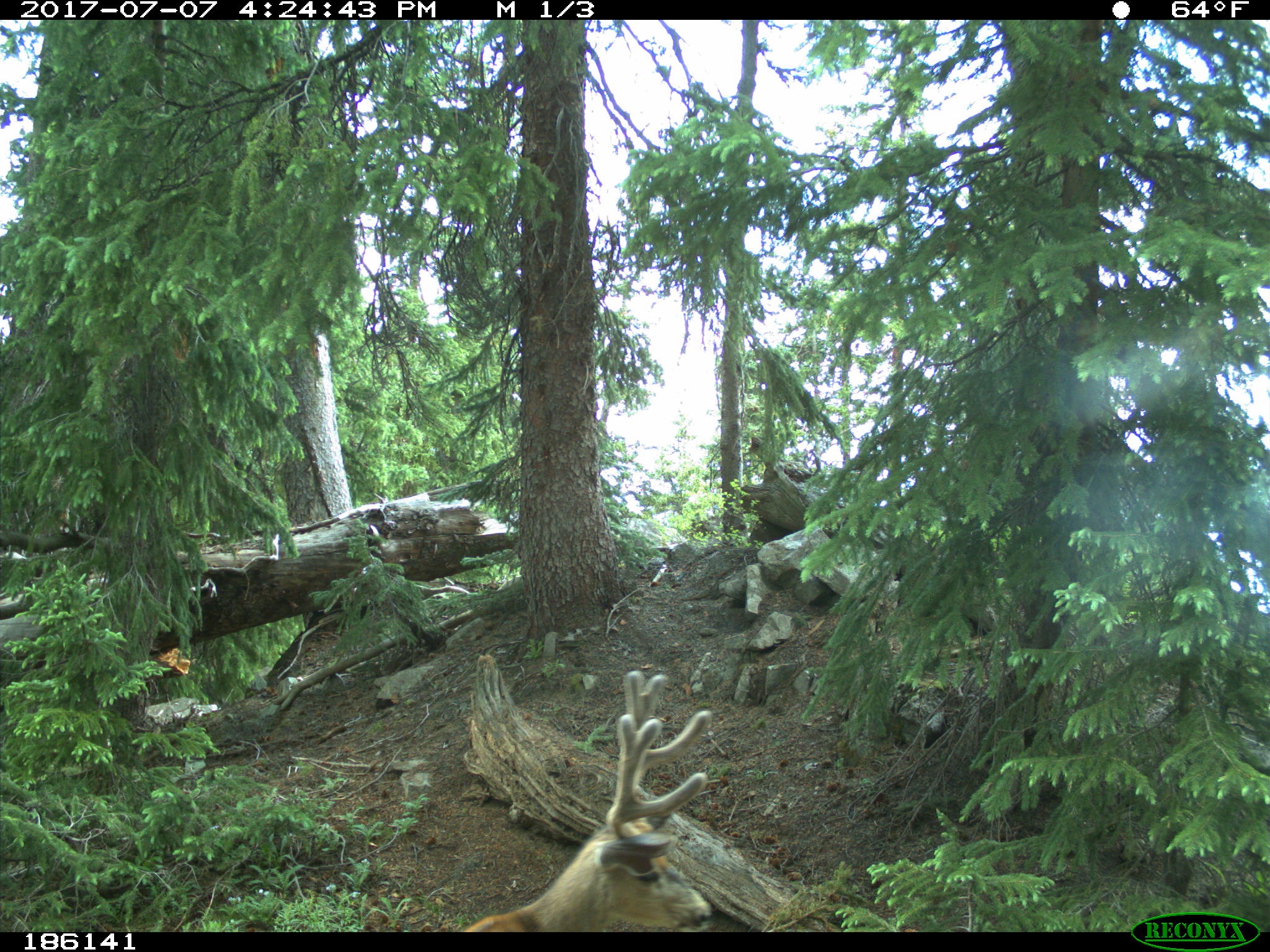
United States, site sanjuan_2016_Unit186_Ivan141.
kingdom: Animalia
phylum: Chordata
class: Mammalia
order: Artiodactyla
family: Cervidae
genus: Odocoileus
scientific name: Odocoileus hemionus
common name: mule deer